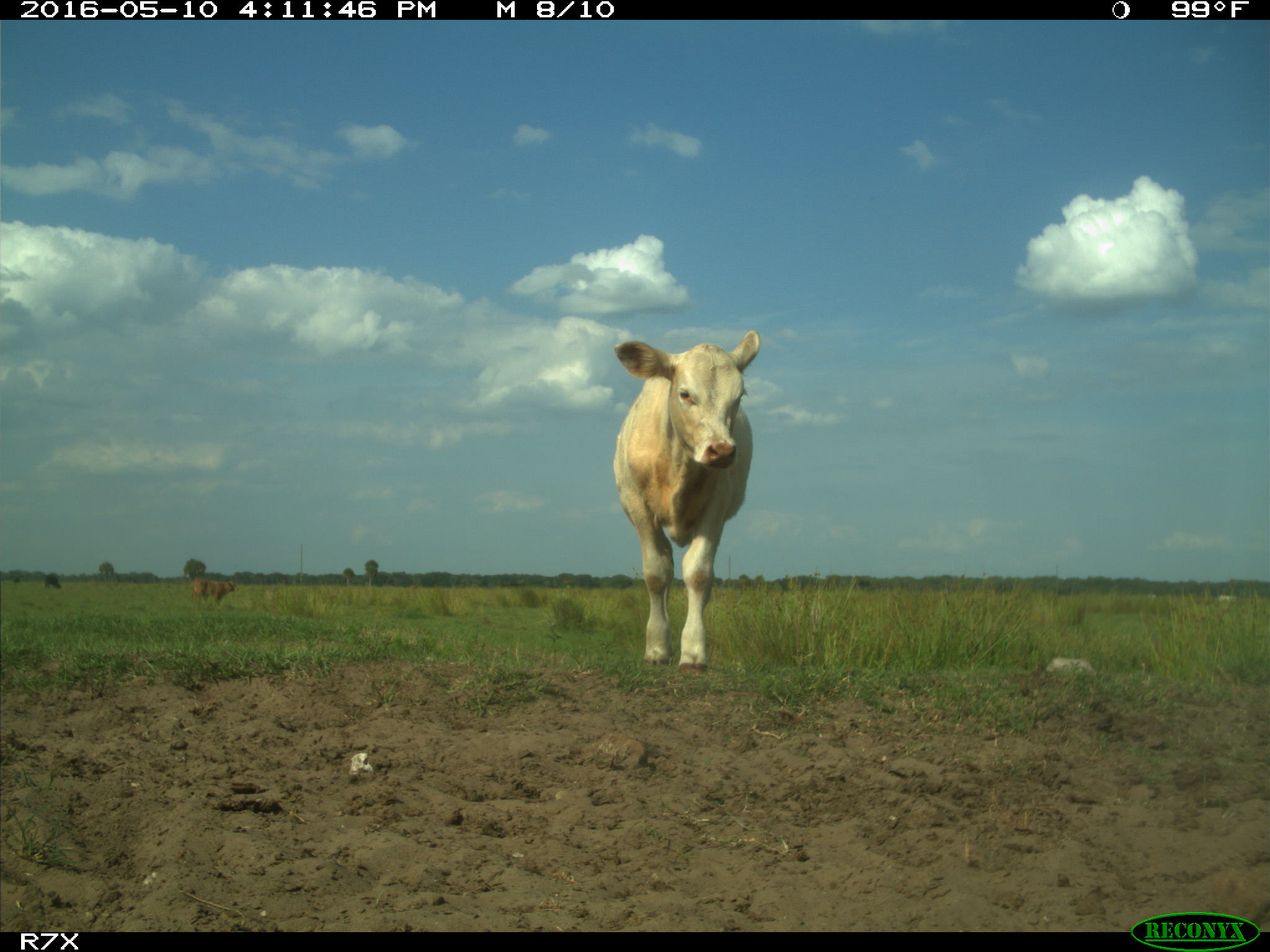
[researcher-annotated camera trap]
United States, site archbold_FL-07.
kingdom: Animalia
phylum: Chordata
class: Mammalia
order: Artiodactyla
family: Bovidae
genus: Bos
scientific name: Bos taurus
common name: domestic cow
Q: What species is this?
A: Bos taurus (domestic cow).